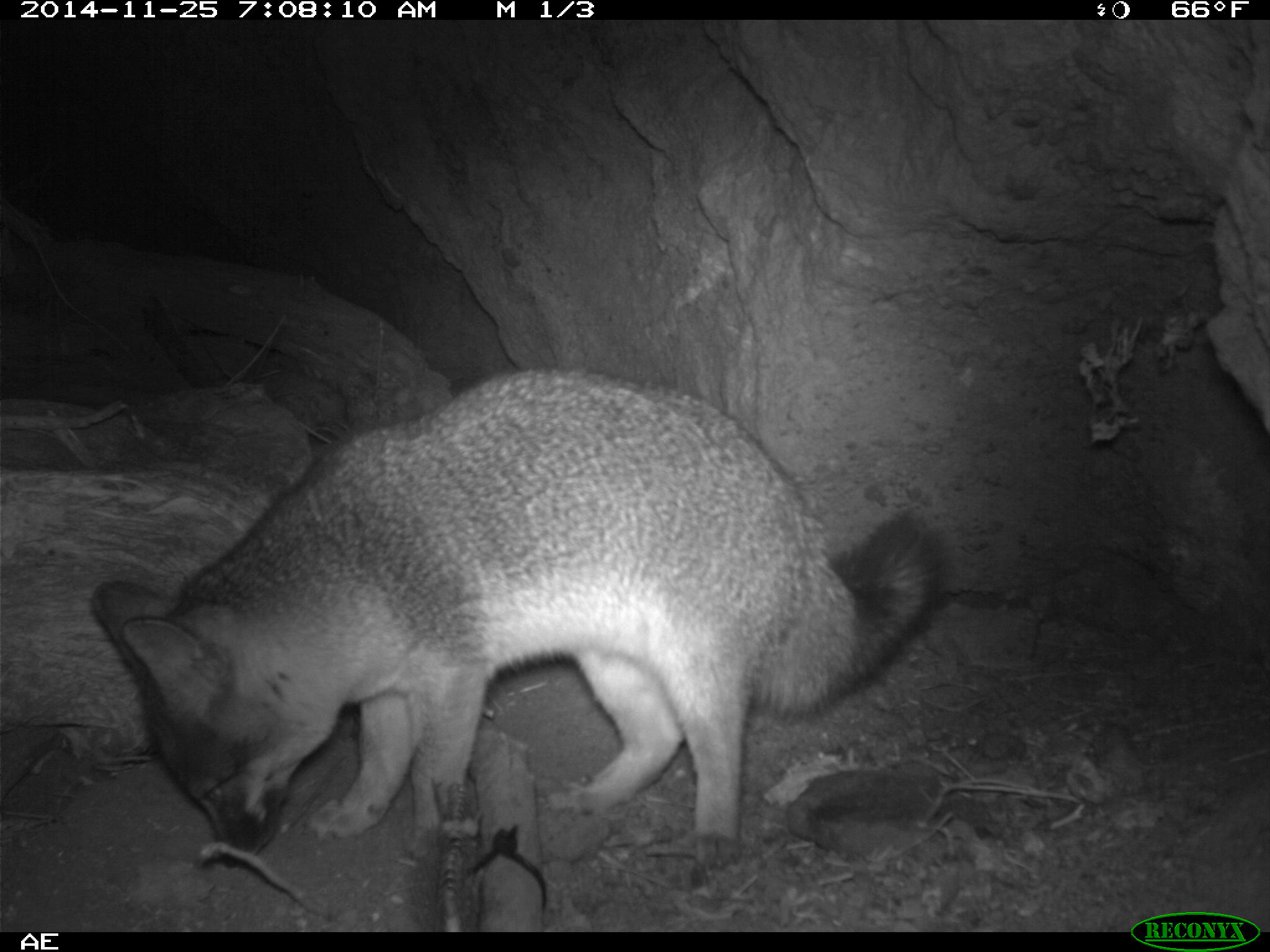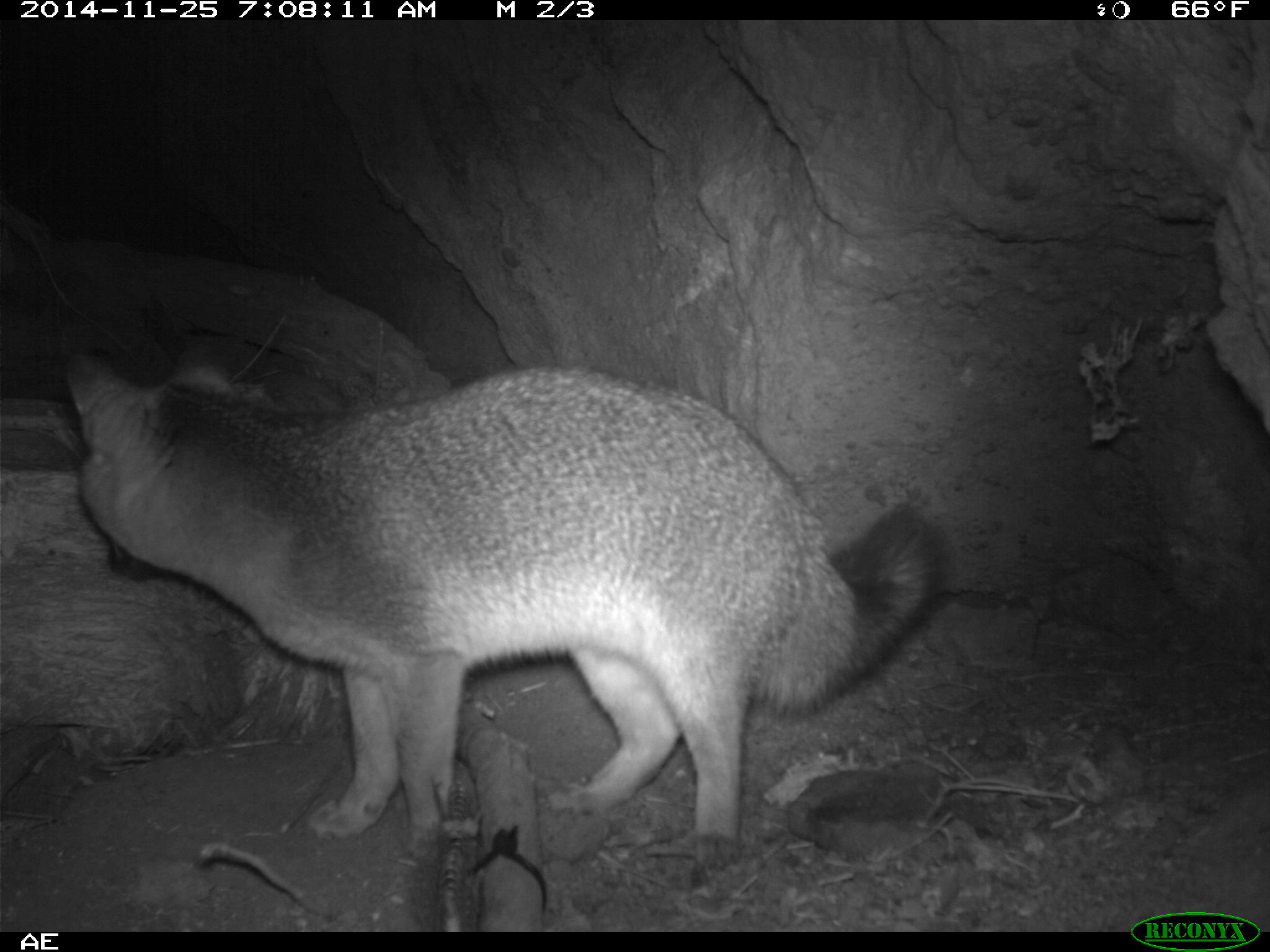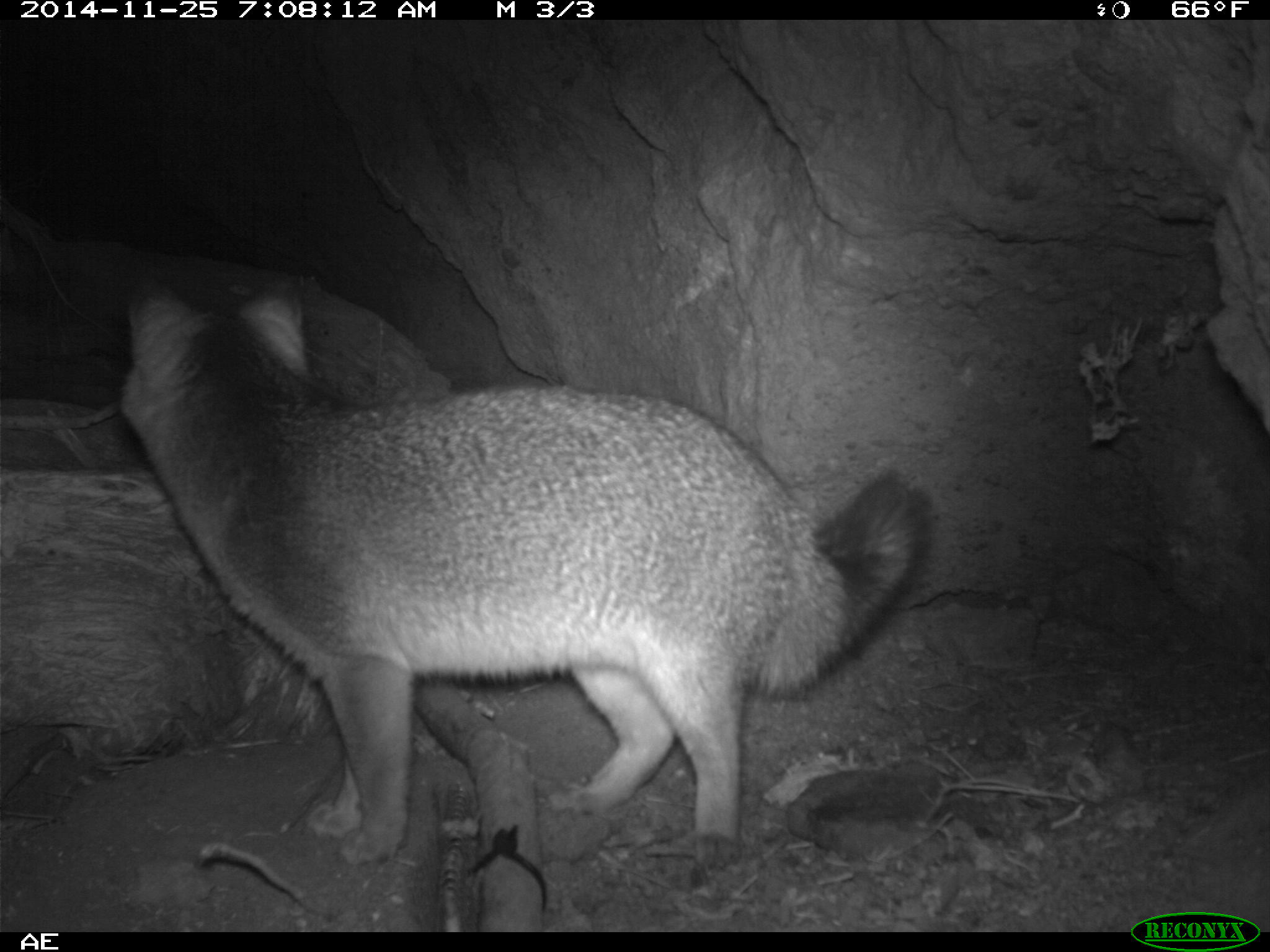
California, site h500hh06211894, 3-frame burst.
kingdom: Animalia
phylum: Chordata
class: Mammalia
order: Carnivora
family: Canidae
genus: Urocyon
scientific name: Urocyon littoralis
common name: island fox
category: fox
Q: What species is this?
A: Fox (island fox) (Urocyon littoralis).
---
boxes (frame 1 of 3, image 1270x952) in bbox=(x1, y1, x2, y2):
fox: bbox=(92, 366, 948, 868)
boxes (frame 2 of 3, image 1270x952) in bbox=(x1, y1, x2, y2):
fox: bbox=(64, 333, 944, 870)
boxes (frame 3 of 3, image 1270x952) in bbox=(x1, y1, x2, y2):
fox: bbox=(121, 274, 939, 875)